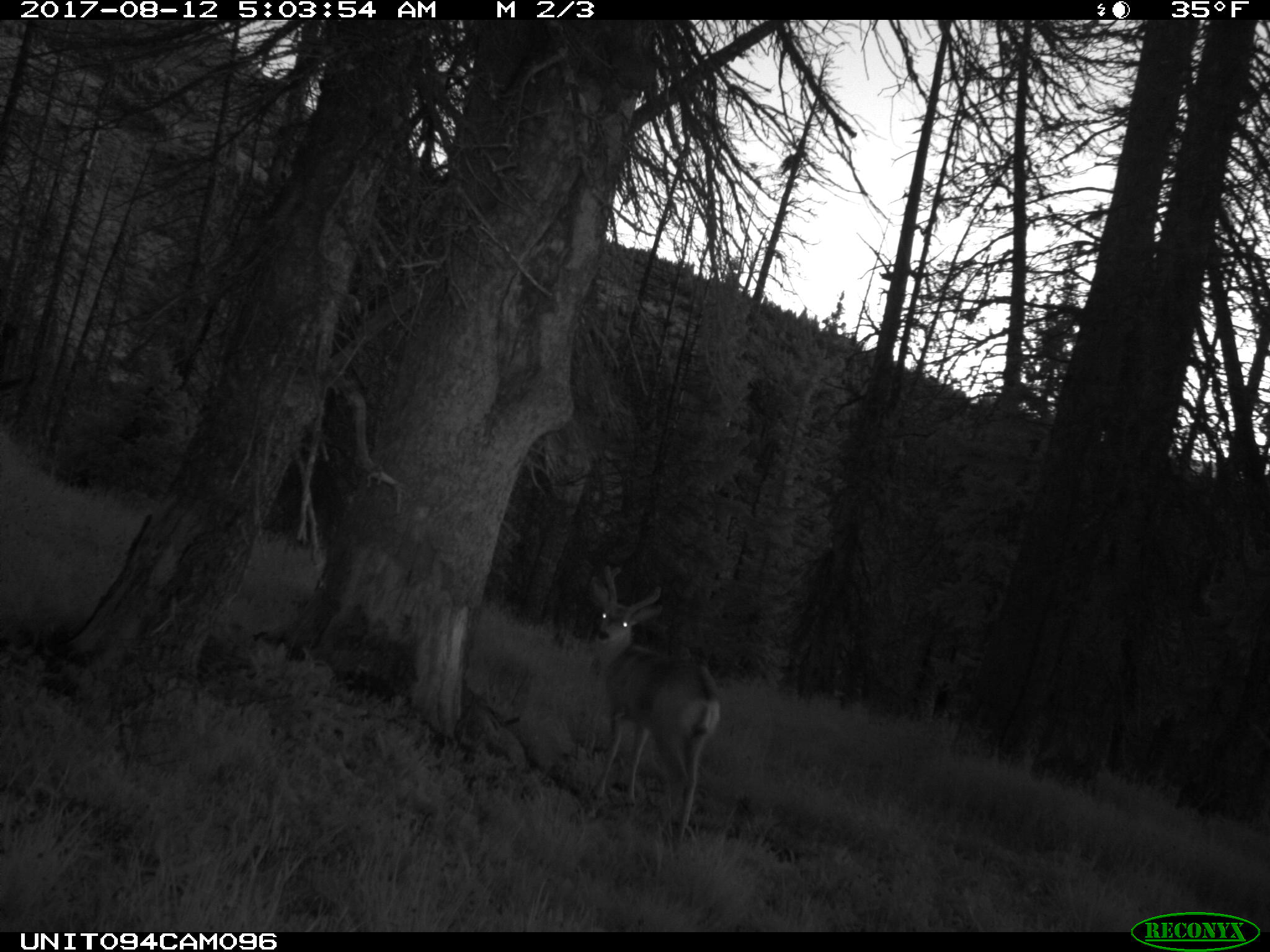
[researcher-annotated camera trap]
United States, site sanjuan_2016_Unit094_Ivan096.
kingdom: Animalia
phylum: Chordata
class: Mammalia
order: Artiodactyla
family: Cervidae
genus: Odocoileus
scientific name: Odocoileus hemionus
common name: mule deer